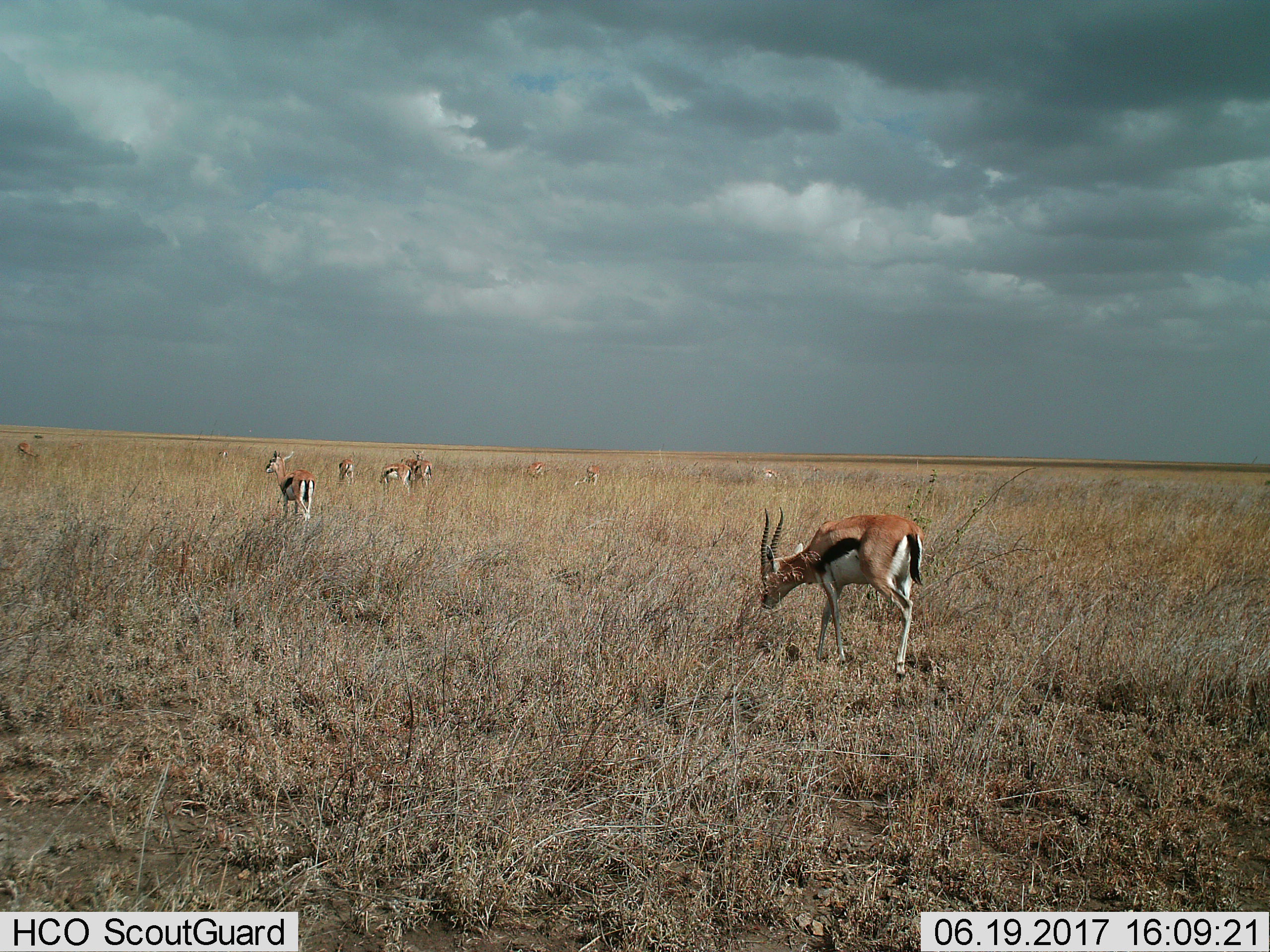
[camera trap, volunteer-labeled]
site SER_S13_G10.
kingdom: Animalia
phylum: Chordata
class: Mammalia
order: Artiodactyla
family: Bovidae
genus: Eudorcas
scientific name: Eudorcas thomsonii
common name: thomson's gazelle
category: gazellethomsons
Gazellethomsons (thomson's gazelle) (Eudorcas thomsonii), count 11-50. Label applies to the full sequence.